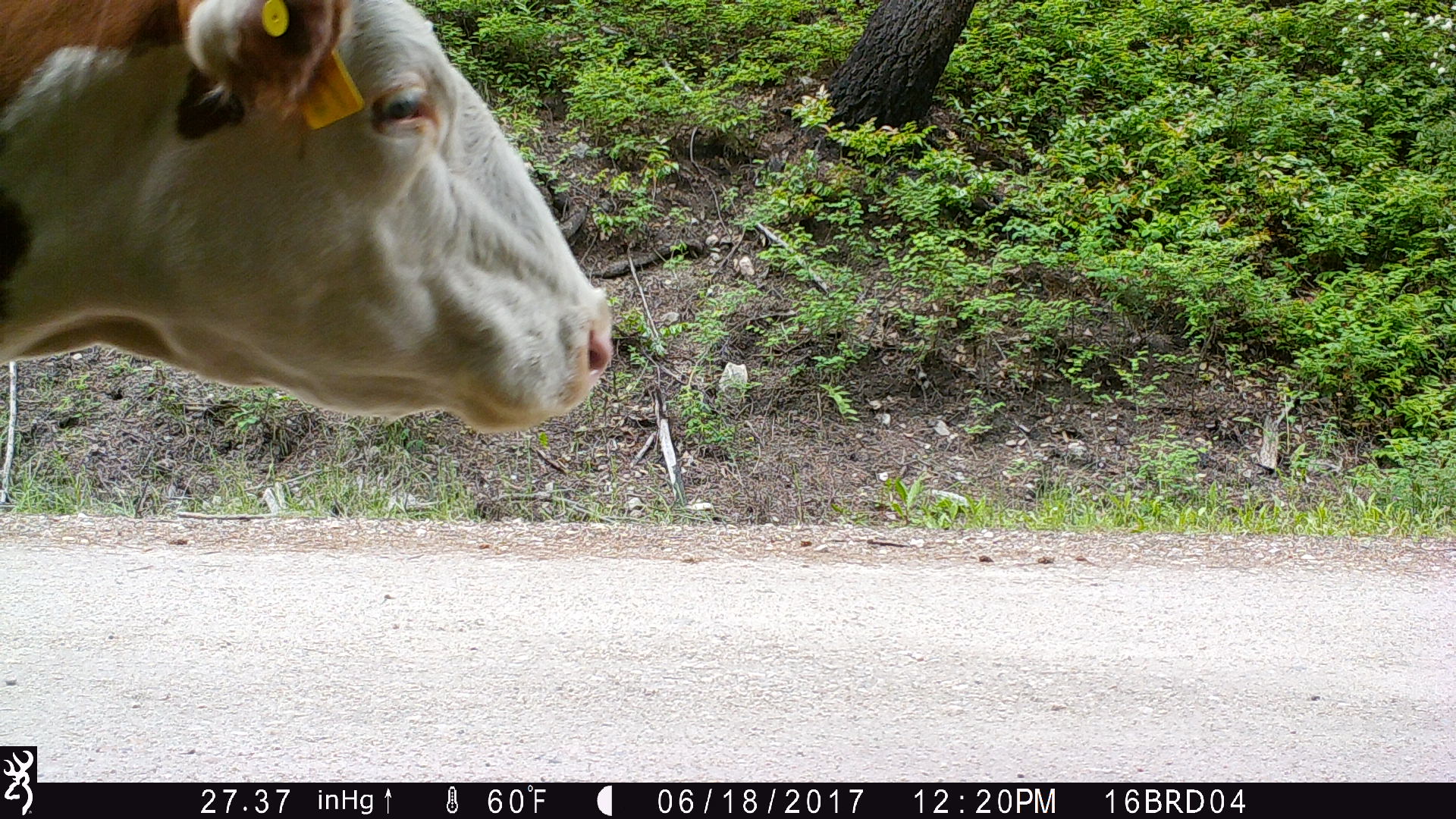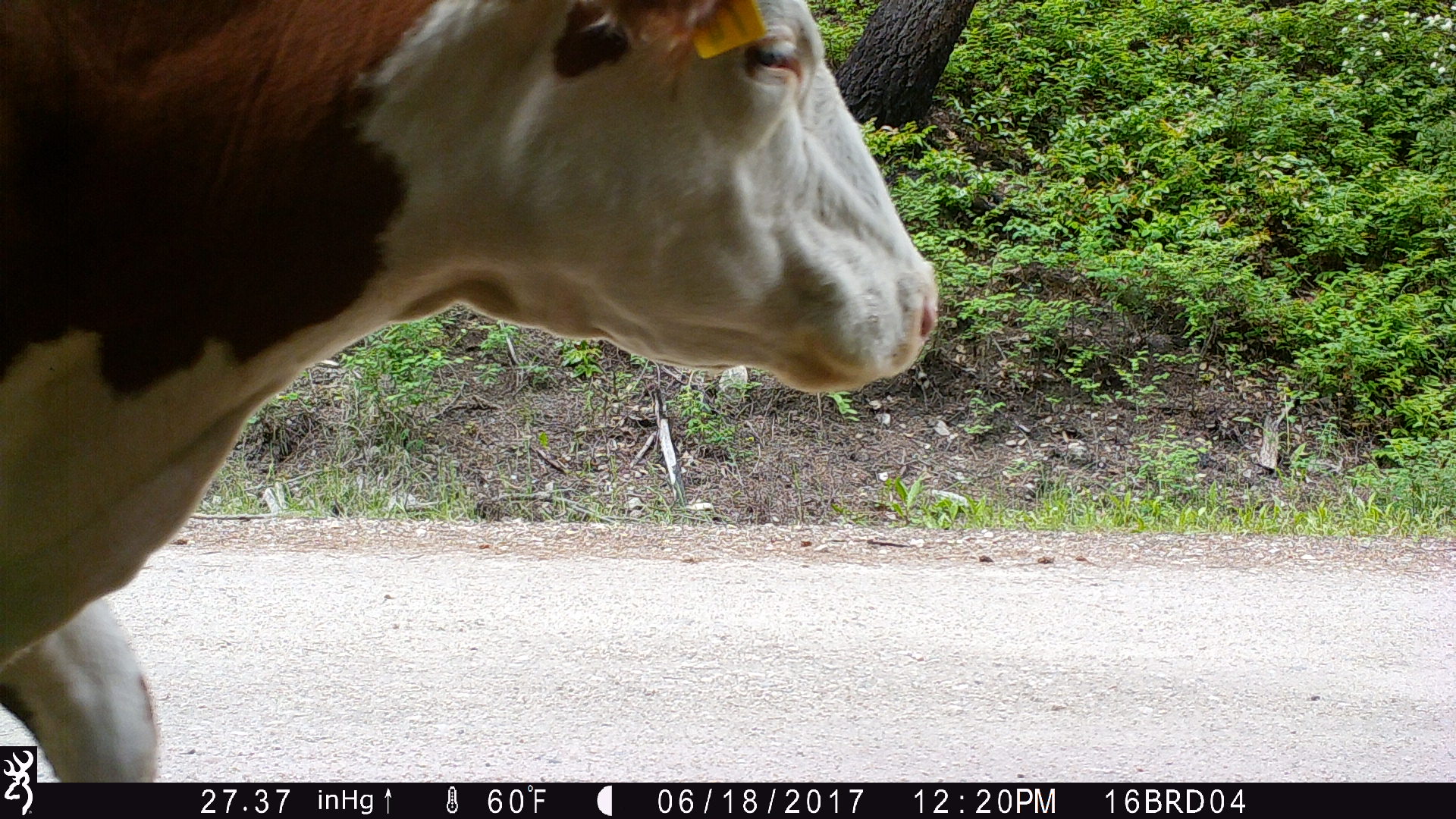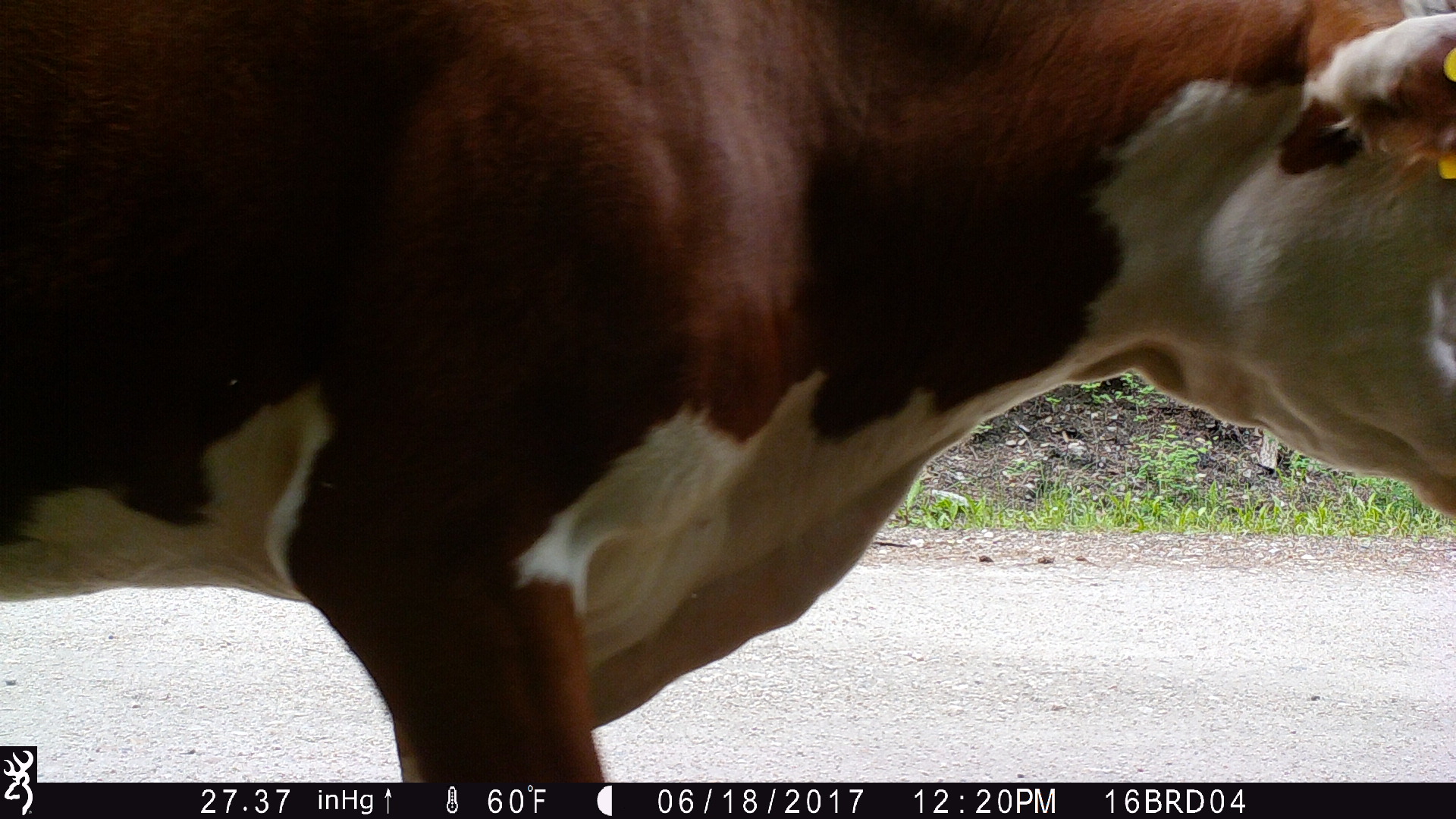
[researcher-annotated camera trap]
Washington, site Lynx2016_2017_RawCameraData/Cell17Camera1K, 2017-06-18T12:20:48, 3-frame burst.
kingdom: Animalia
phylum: Chordata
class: Mammalia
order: Artiodactyla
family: Bovidae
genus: Bos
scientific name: Bos taurus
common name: domestic cattle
Domestic cattle (Bos taurus). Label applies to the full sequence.